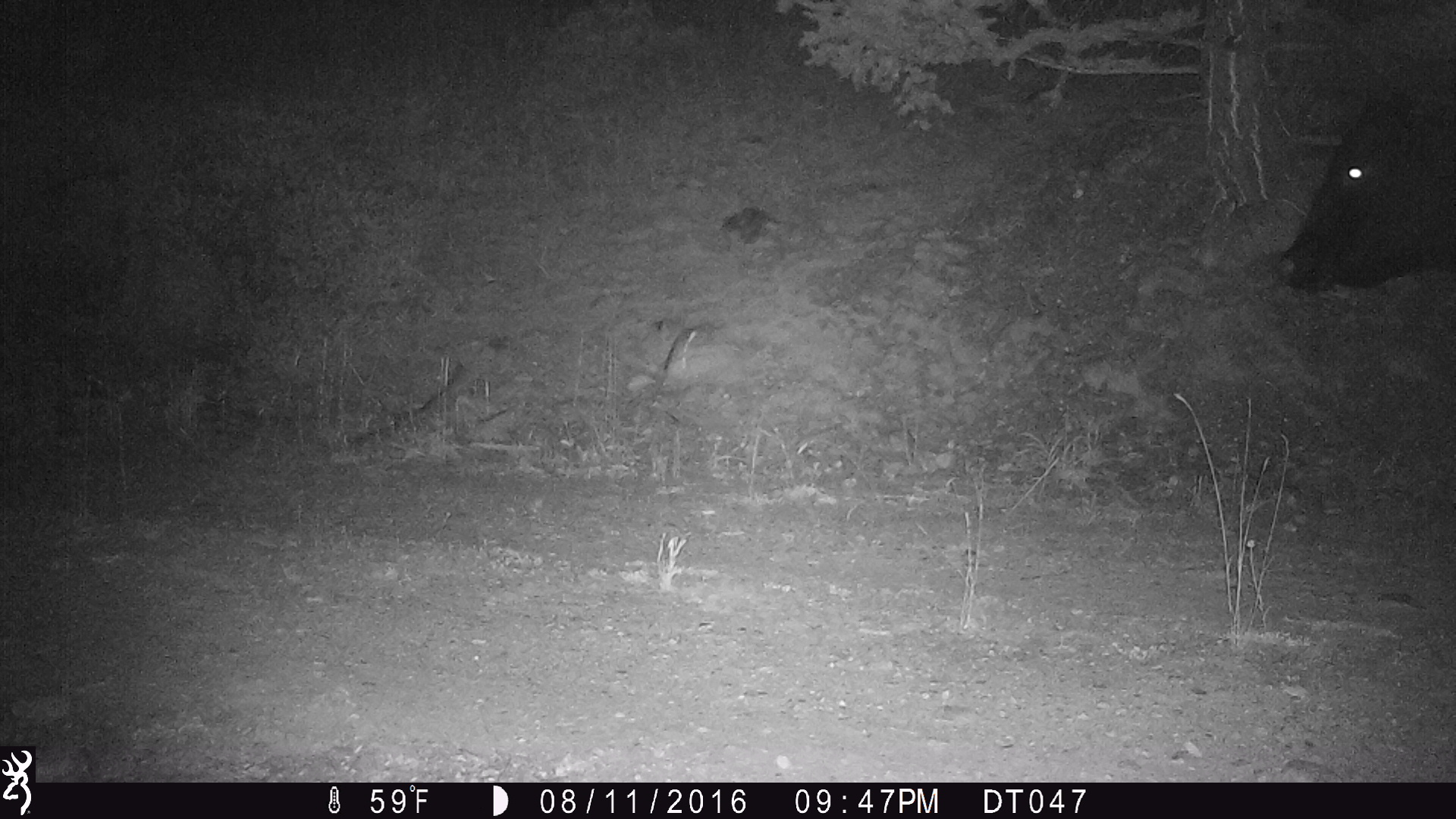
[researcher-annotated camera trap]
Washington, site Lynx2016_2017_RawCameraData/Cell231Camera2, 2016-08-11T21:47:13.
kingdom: Animalia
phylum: Chordata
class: Mammalia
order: Artiodactyla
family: Bovidae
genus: Bos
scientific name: Bos taurus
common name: domestic cattle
Domestic cattle (Bos taurus). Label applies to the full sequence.